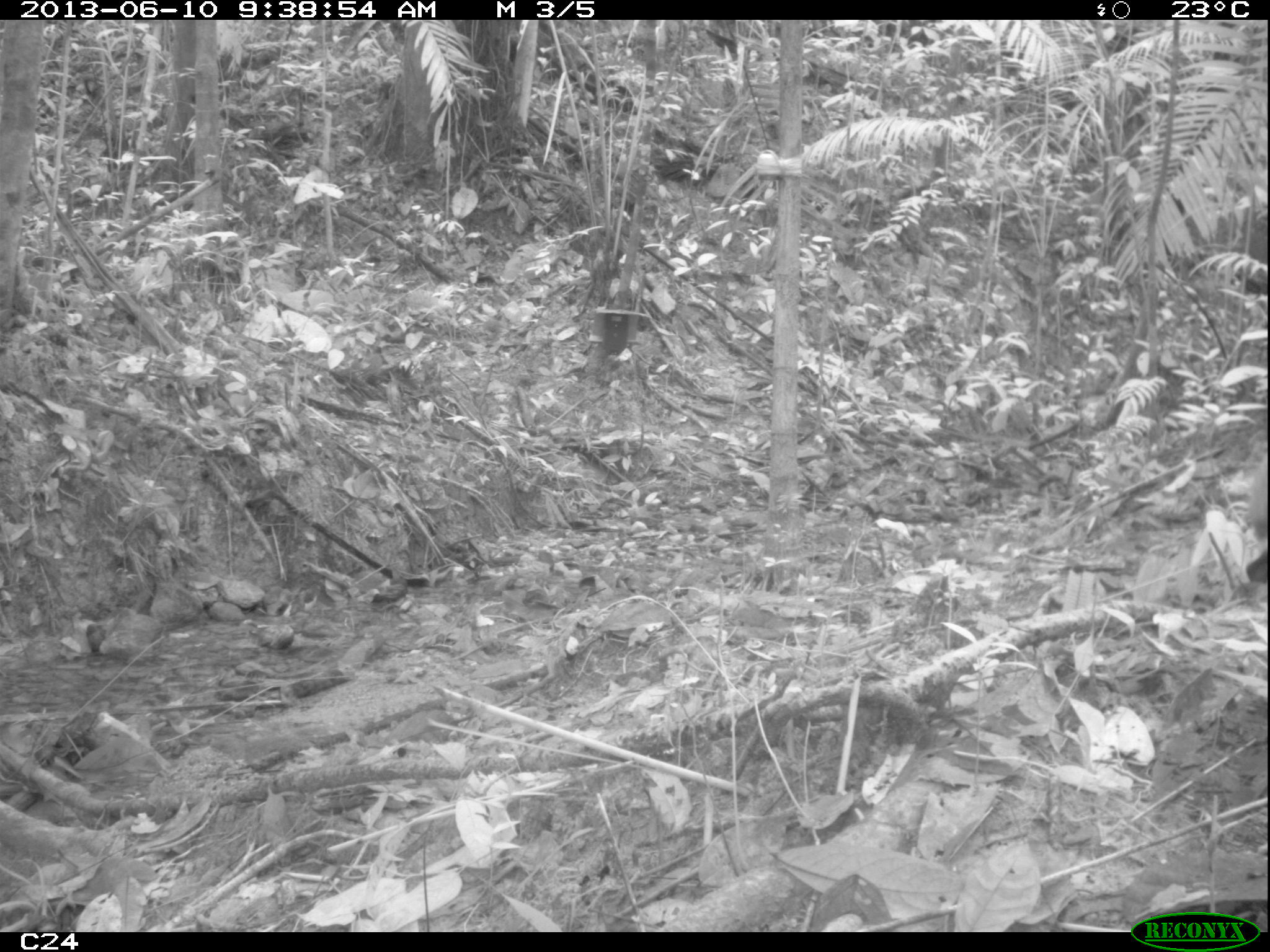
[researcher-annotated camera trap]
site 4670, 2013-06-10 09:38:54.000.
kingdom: Animalia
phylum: Chordata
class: Mammalia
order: Rodentia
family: Dasyproctidae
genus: Dasyprocta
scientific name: Dasyprocta leporina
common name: red-rumped agouti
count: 1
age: adult